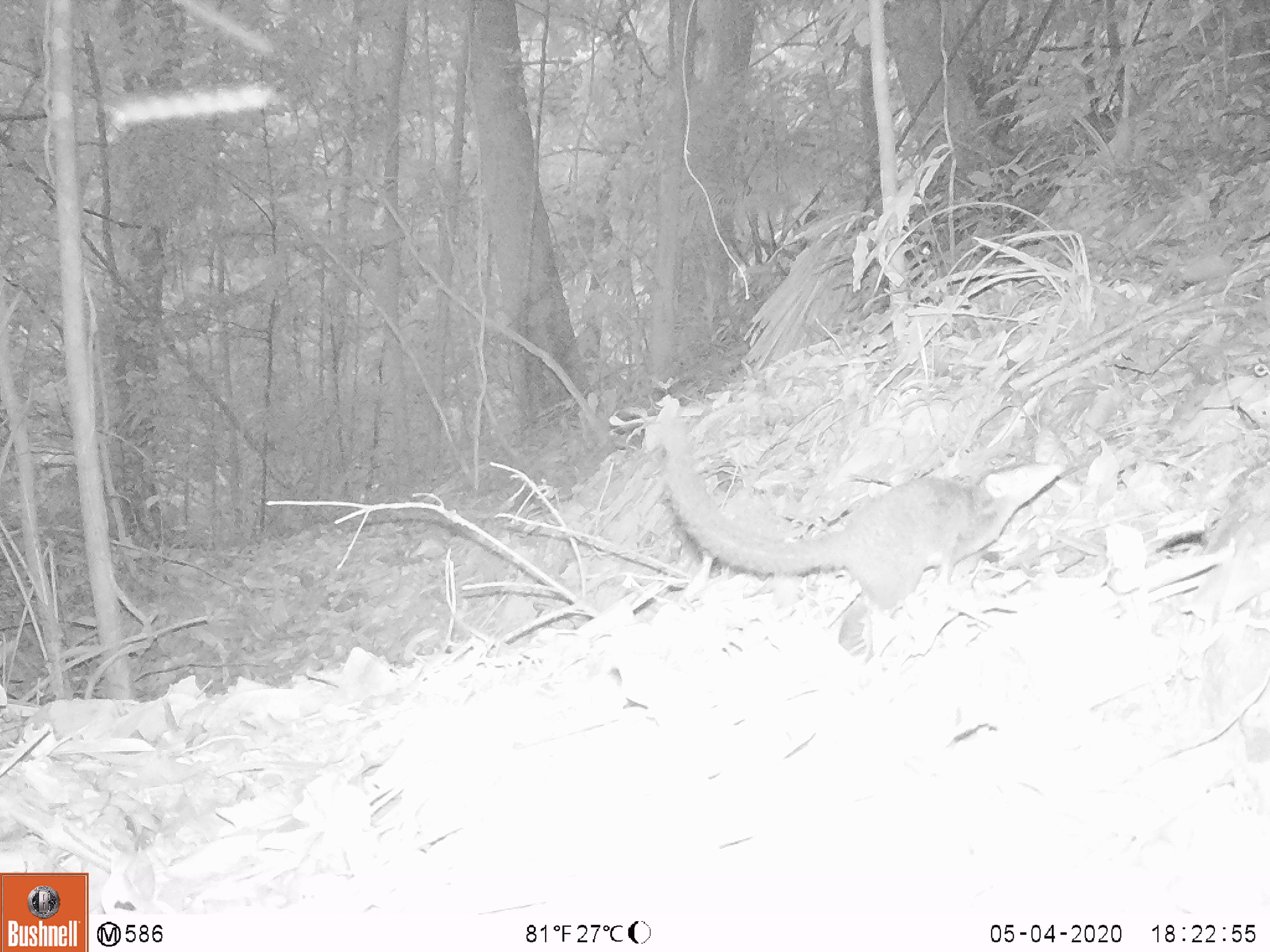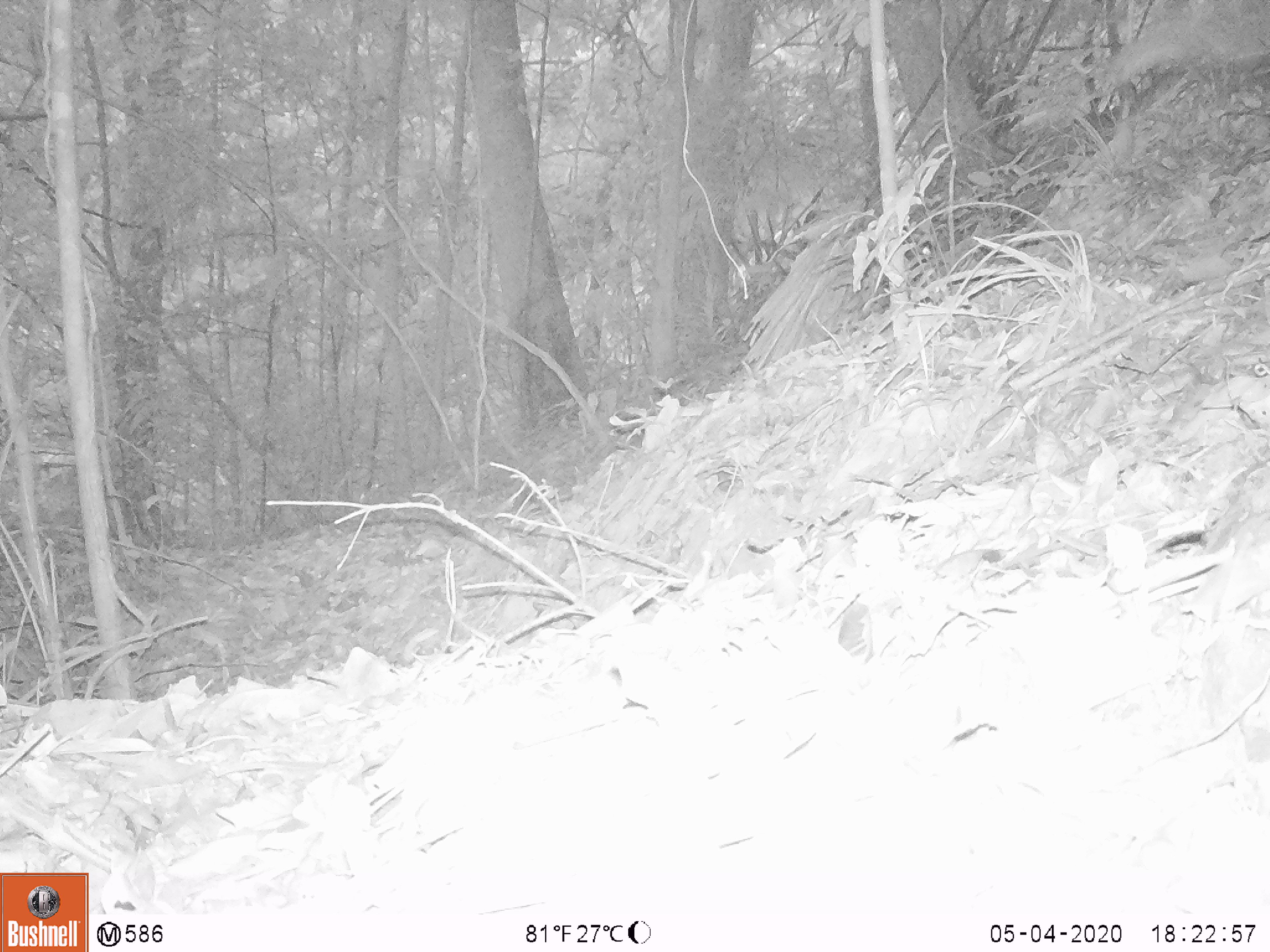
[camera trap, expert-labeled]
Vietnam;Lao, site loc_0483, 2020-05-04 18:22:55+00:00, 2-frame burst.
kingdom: Animalia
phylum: Chordata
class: Mammalia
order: Scandentia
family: Tupaiidae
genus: Tupaia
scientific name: Tupaia belangeri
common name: northern treeshrew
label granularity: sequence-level